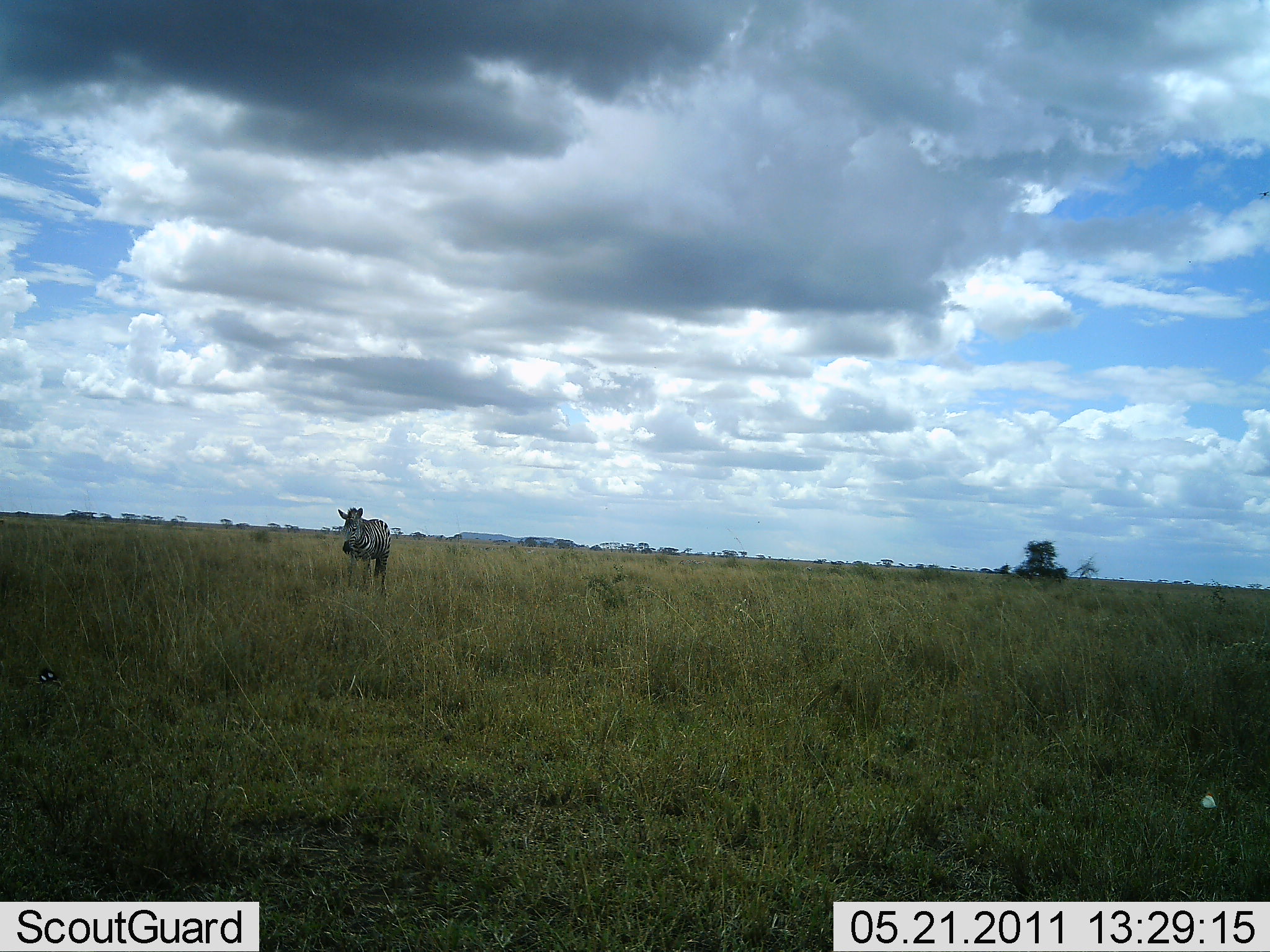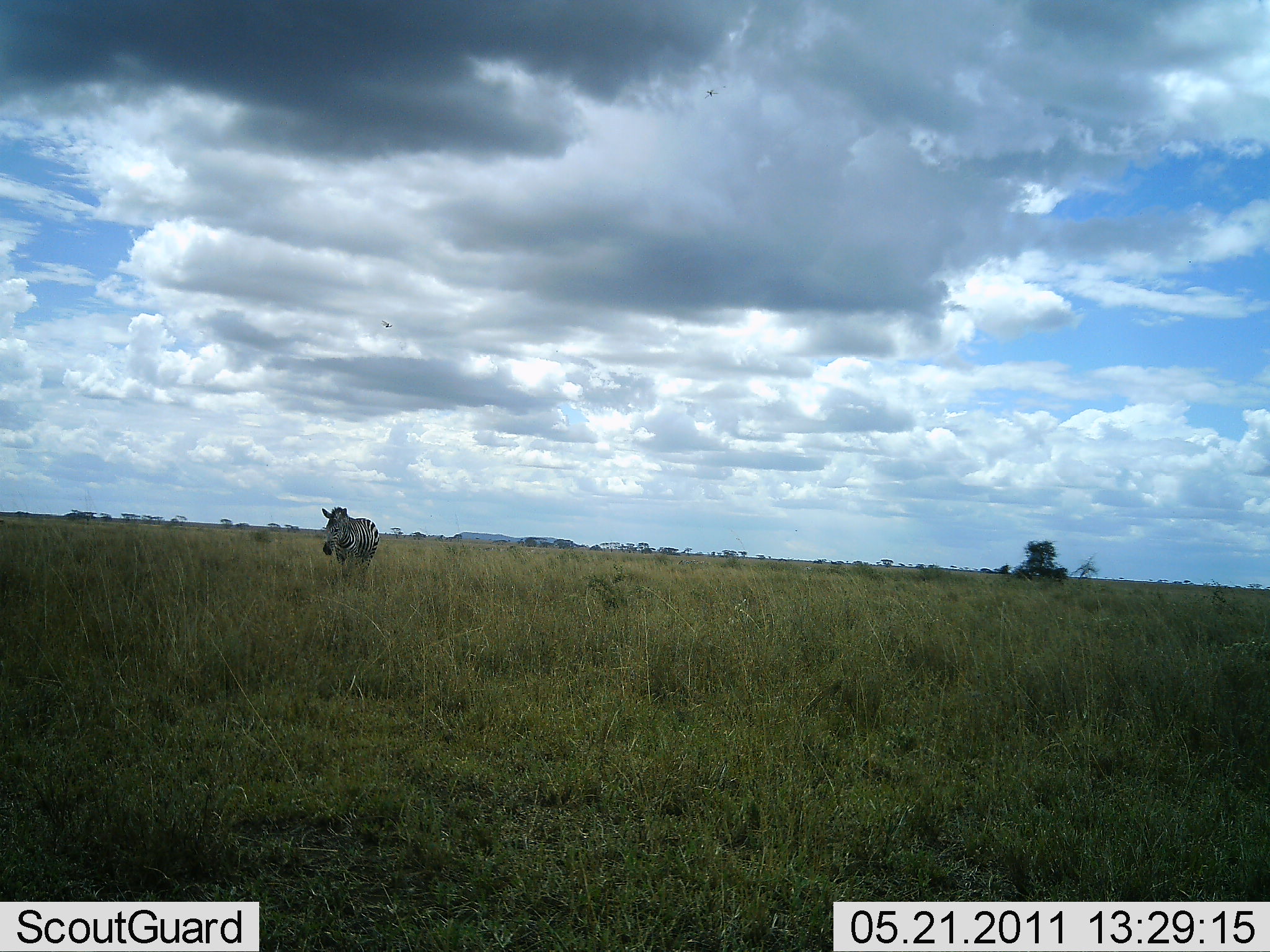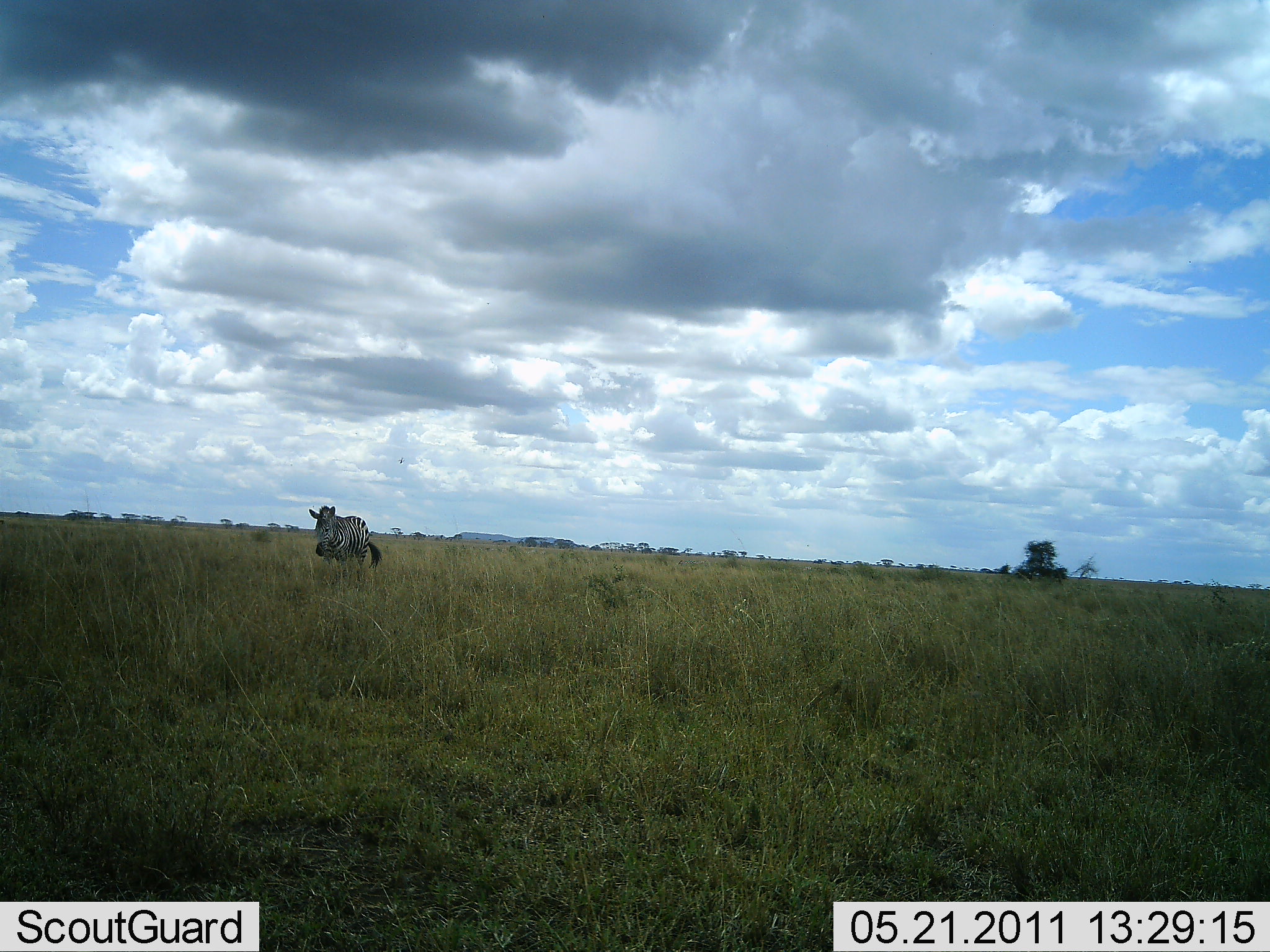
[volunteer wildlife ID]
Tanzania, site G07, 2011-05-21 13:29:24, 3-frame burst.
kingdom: Animalia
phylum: Chordata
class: Mammalia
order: Perissodactyla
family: Equidae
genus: Equus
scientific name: Equus quagga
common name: plains zebra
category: zebra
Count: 1.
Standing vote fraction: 23%.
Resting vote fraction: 0%.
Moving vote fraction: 77%.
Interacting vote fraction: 0%.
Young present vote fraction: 0%.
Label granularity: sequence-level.